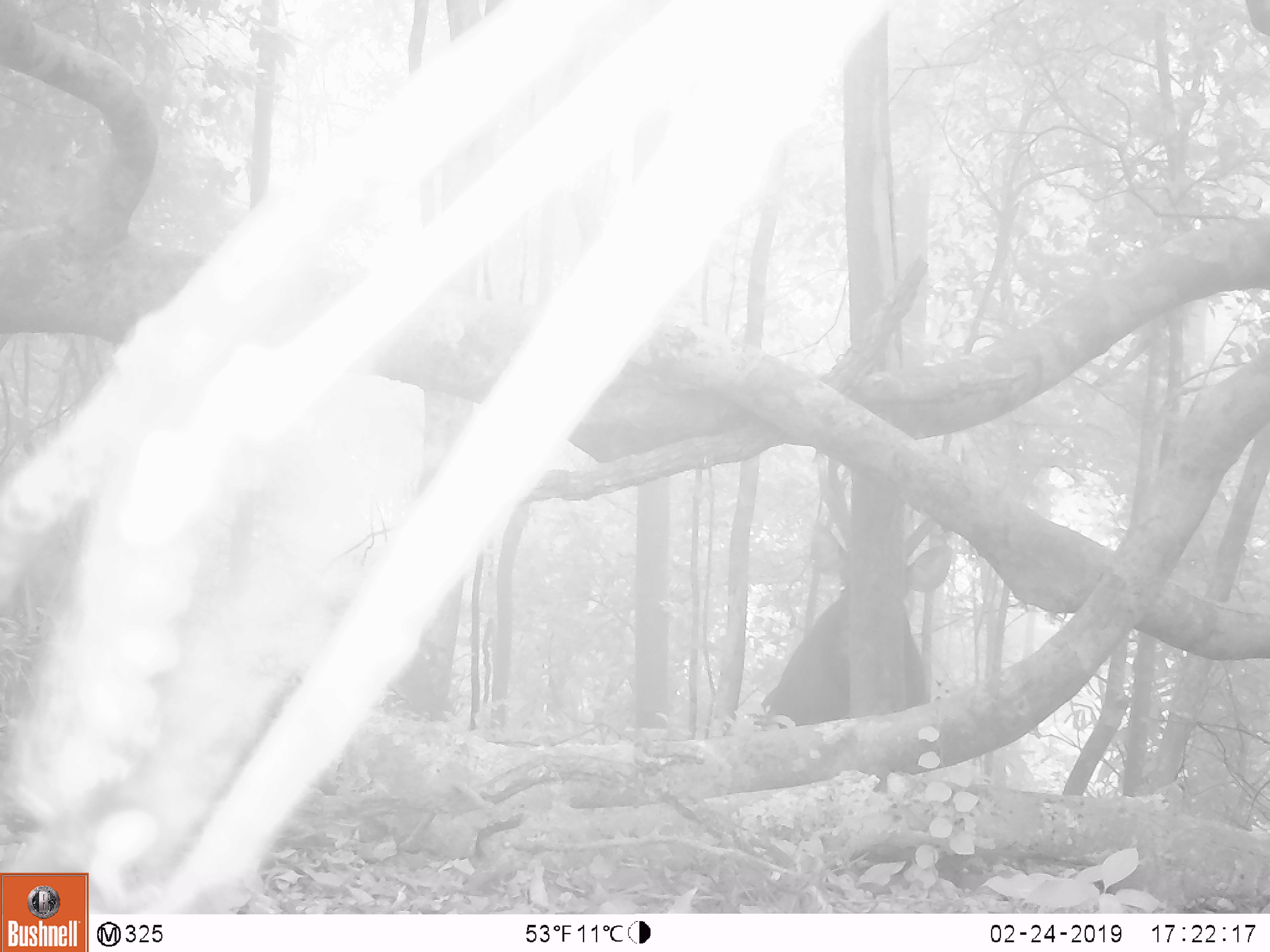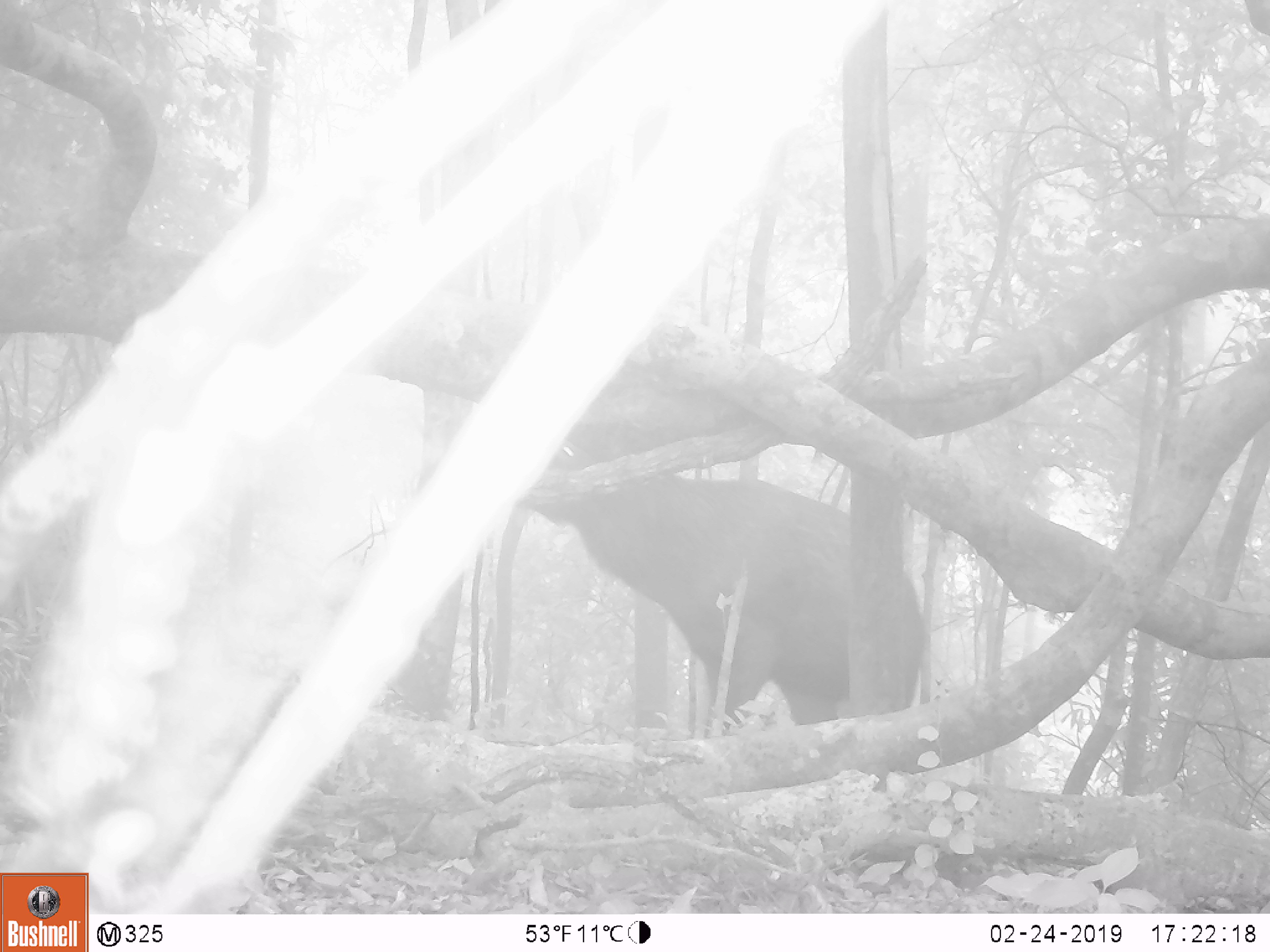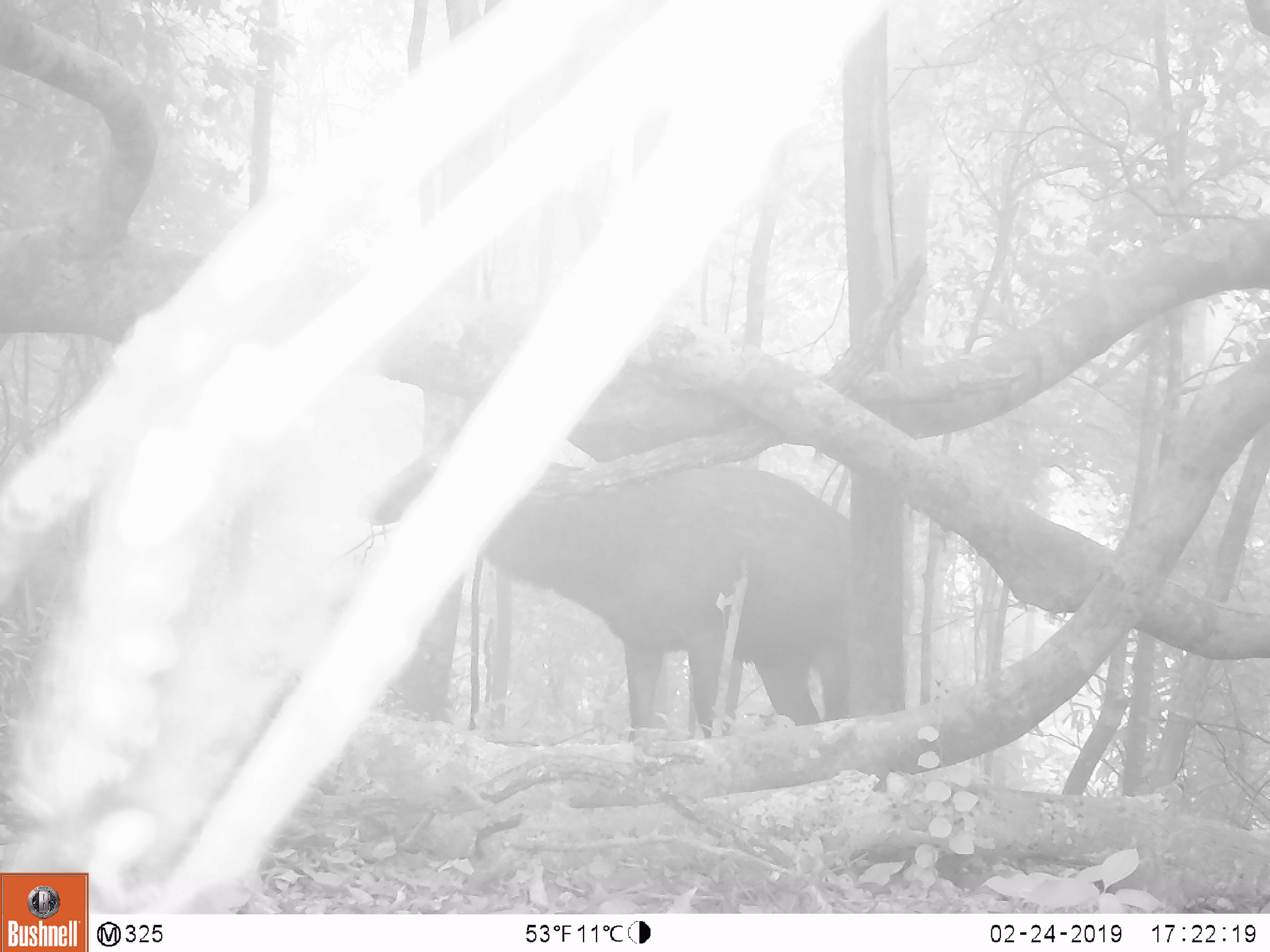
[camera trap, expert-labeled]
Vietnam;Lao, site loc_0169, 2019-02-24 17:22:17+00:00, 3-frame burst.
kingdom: Animalia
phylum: Chordata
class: Mammalia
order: Artiodactyla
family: Cervidae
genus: Rusa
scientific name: Rusa unicolor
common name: sambar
Sambar (Rusa unicolor). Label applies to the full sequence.